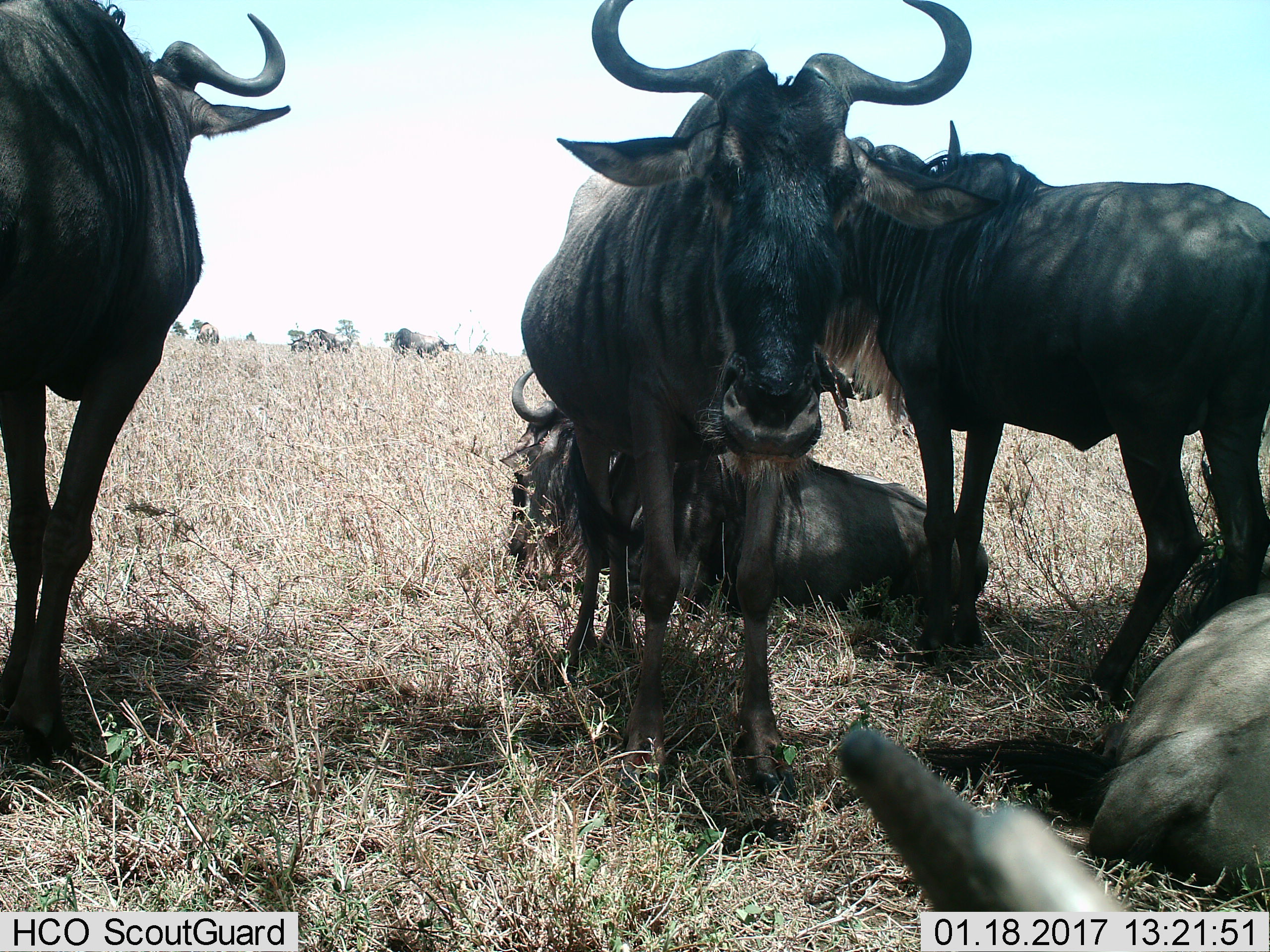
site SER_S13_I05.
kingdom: Animalia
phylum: Chordata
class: Mammalia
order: Artiodactyla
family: Bovidae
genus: Connochaetes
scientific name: Connochaetes taurinus taurinus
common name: blue wildebeest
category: wildebeestblue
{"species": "wildebeestblue (blue wildebeest) (Connochaetes taurinus taurinus)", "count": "6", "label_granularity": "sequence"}